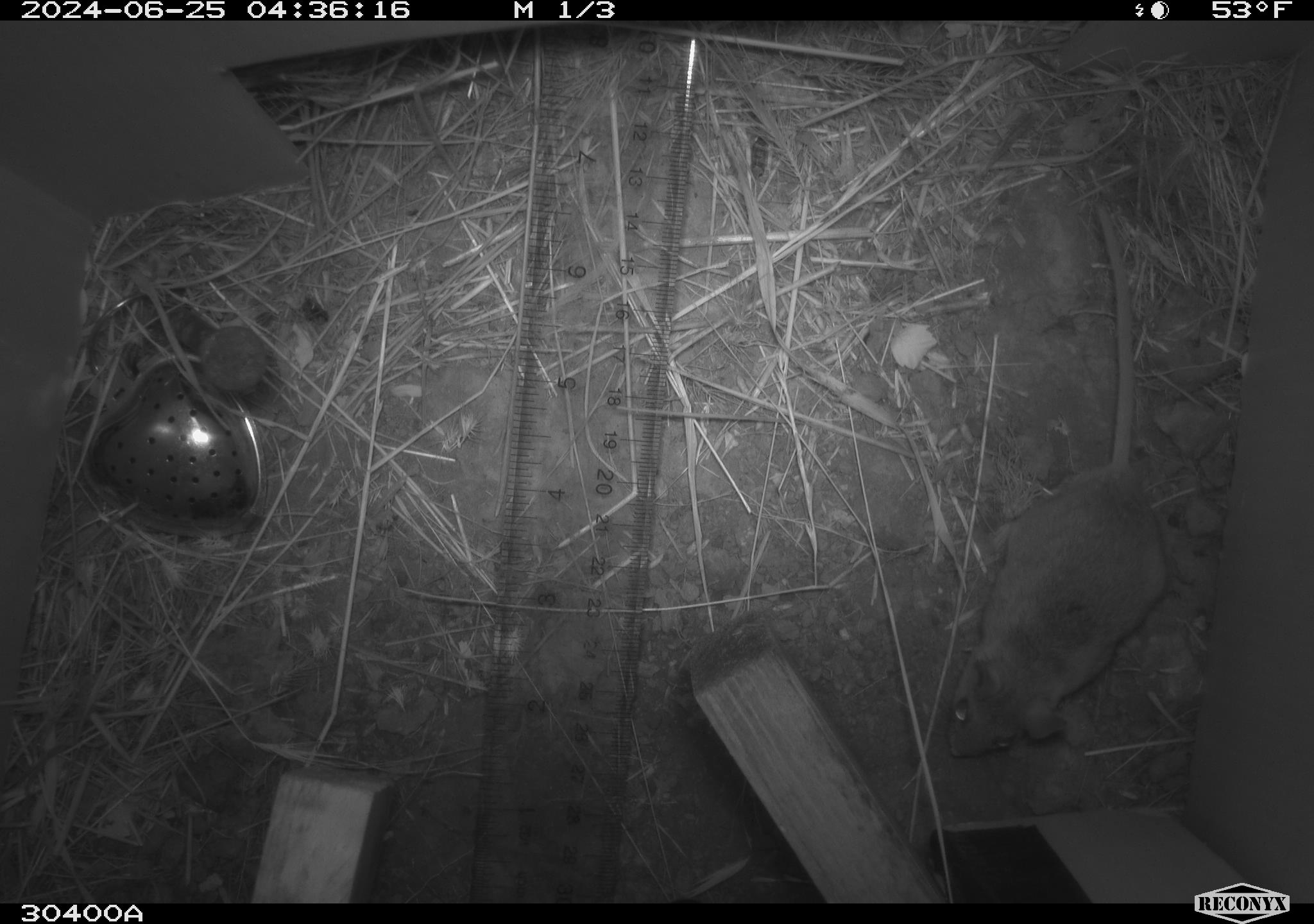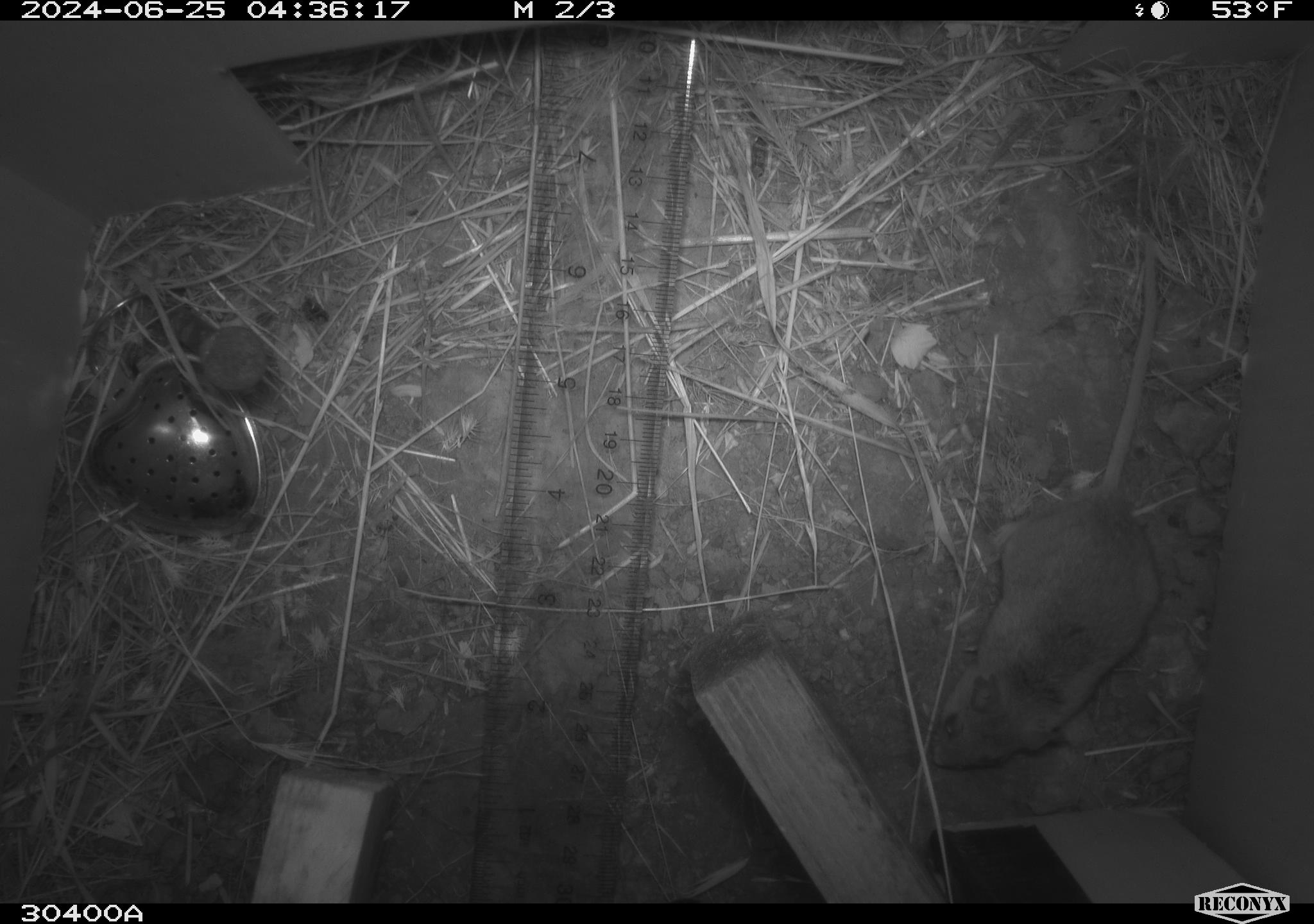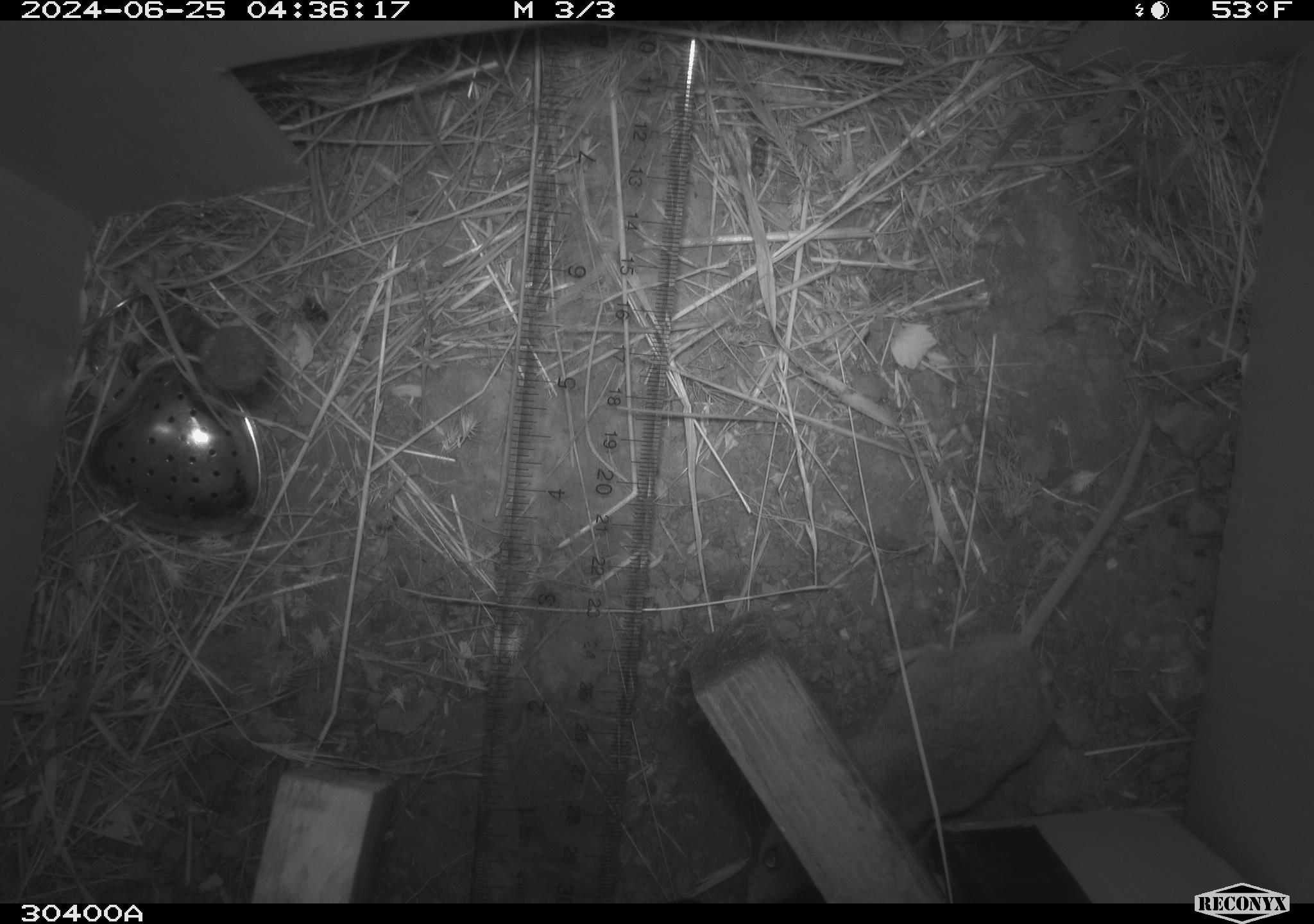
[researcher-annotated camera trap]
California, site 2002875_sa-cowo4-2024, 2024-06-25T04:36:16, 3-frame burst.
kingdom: Animalia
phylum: Chordata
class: Mammalia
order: Rodentia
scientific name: Rodentia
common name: rodent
Rodent (Rodentia).